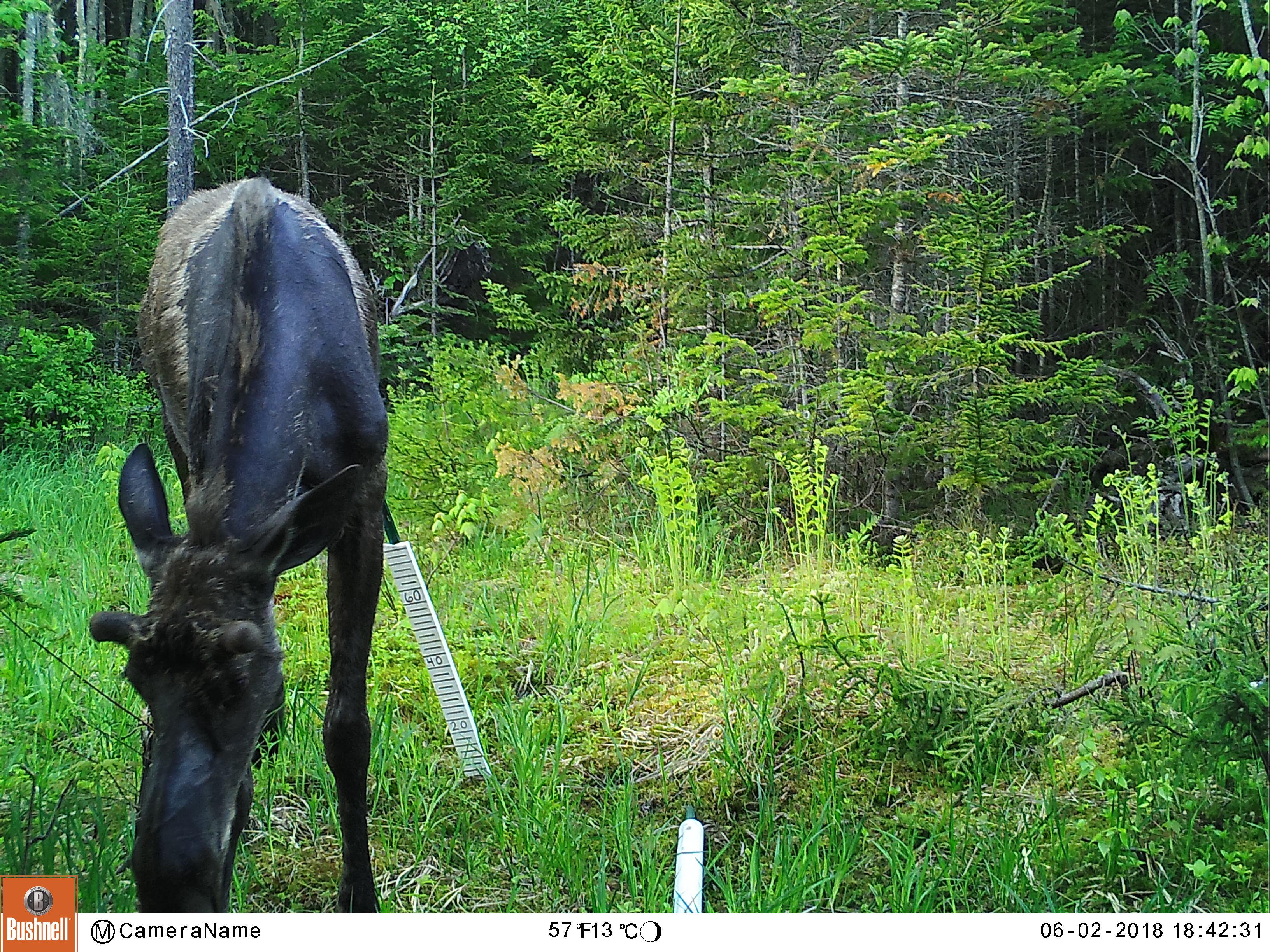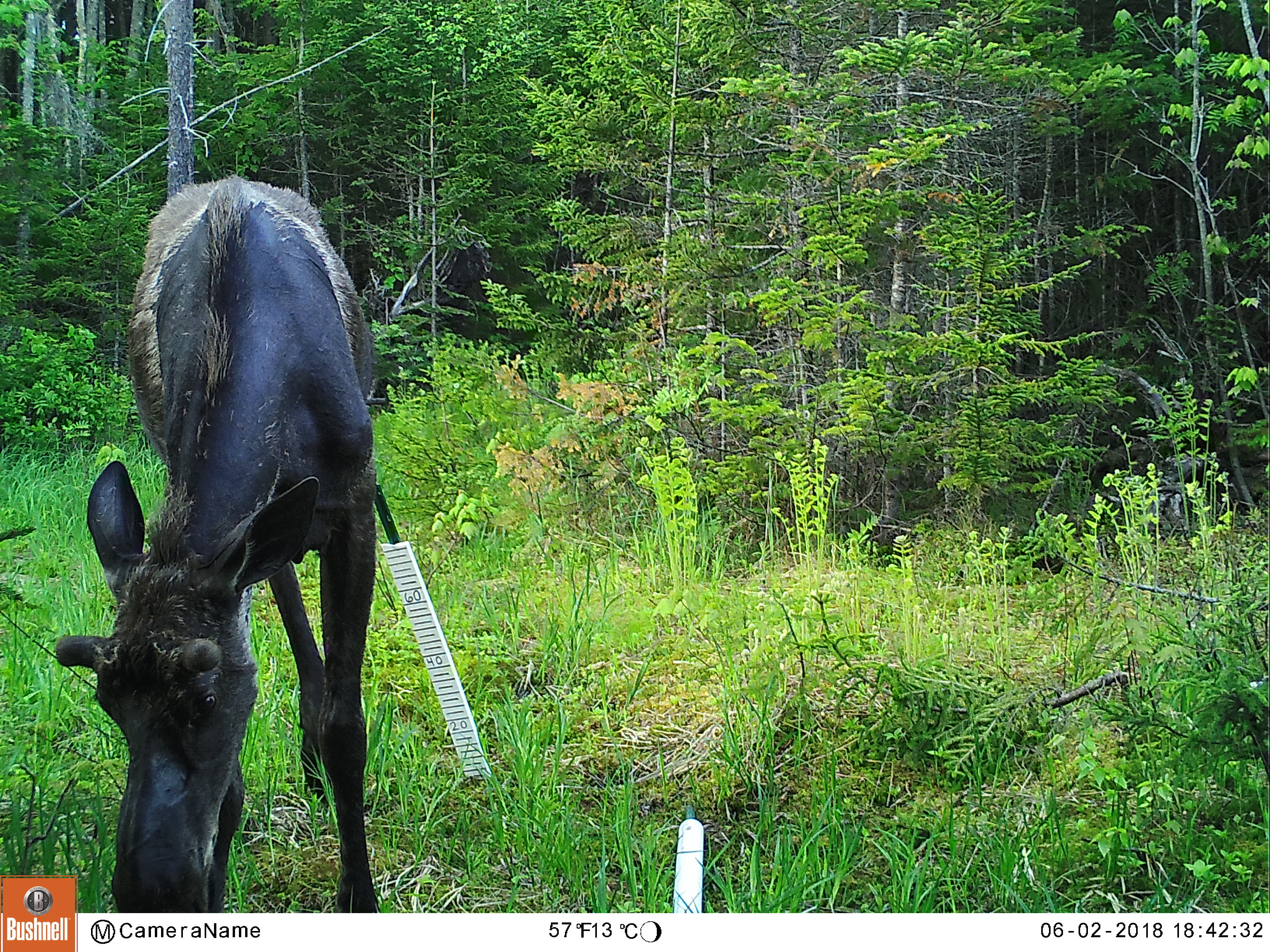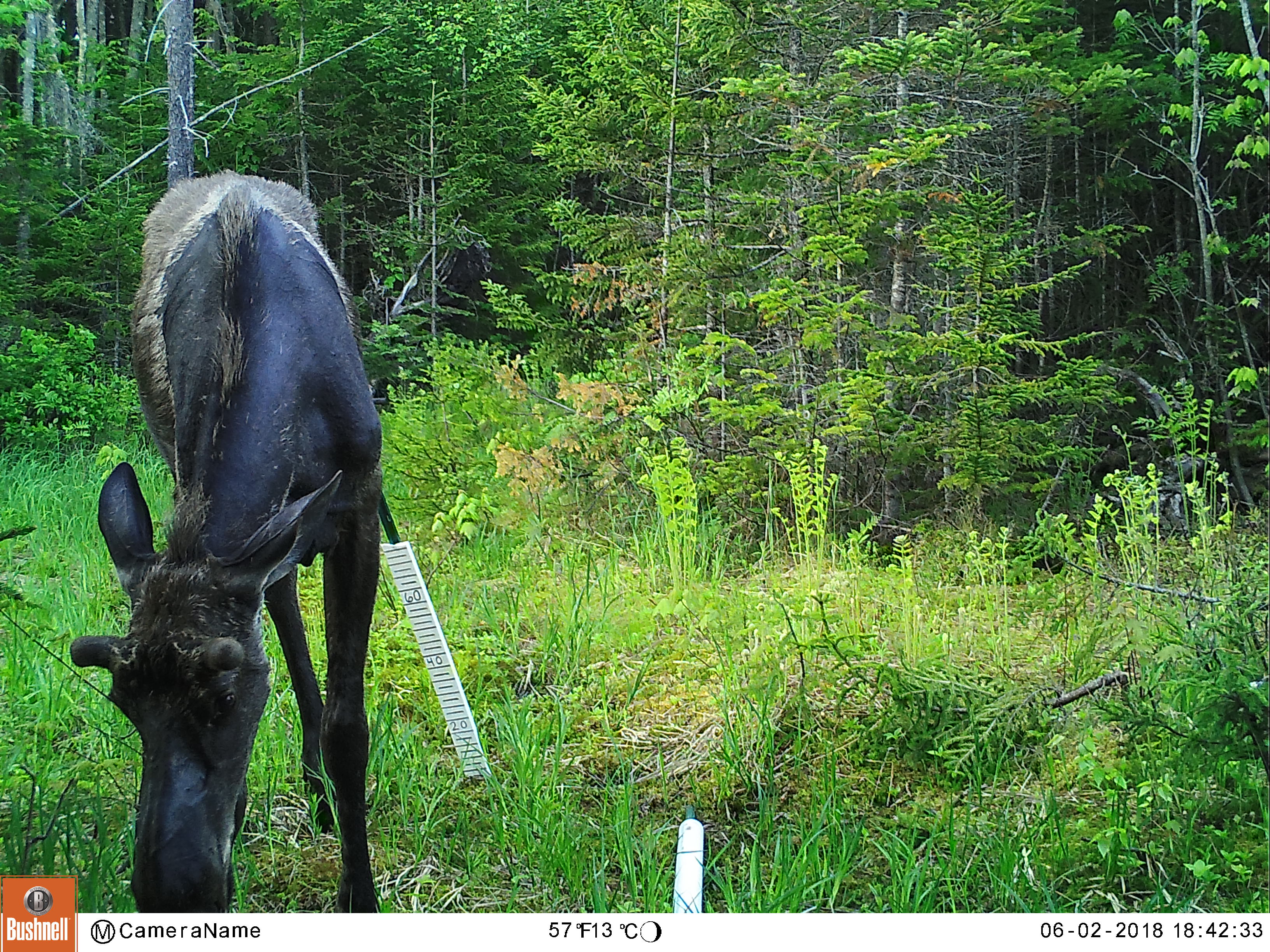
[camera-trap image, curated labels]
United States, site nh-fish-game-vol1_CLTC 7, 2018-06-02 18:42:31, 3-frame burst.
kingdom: Animalia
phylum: Chordata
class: Mammalia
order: Artiodactyla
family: Cervidae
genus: Alces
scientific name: Alces alces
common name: moose